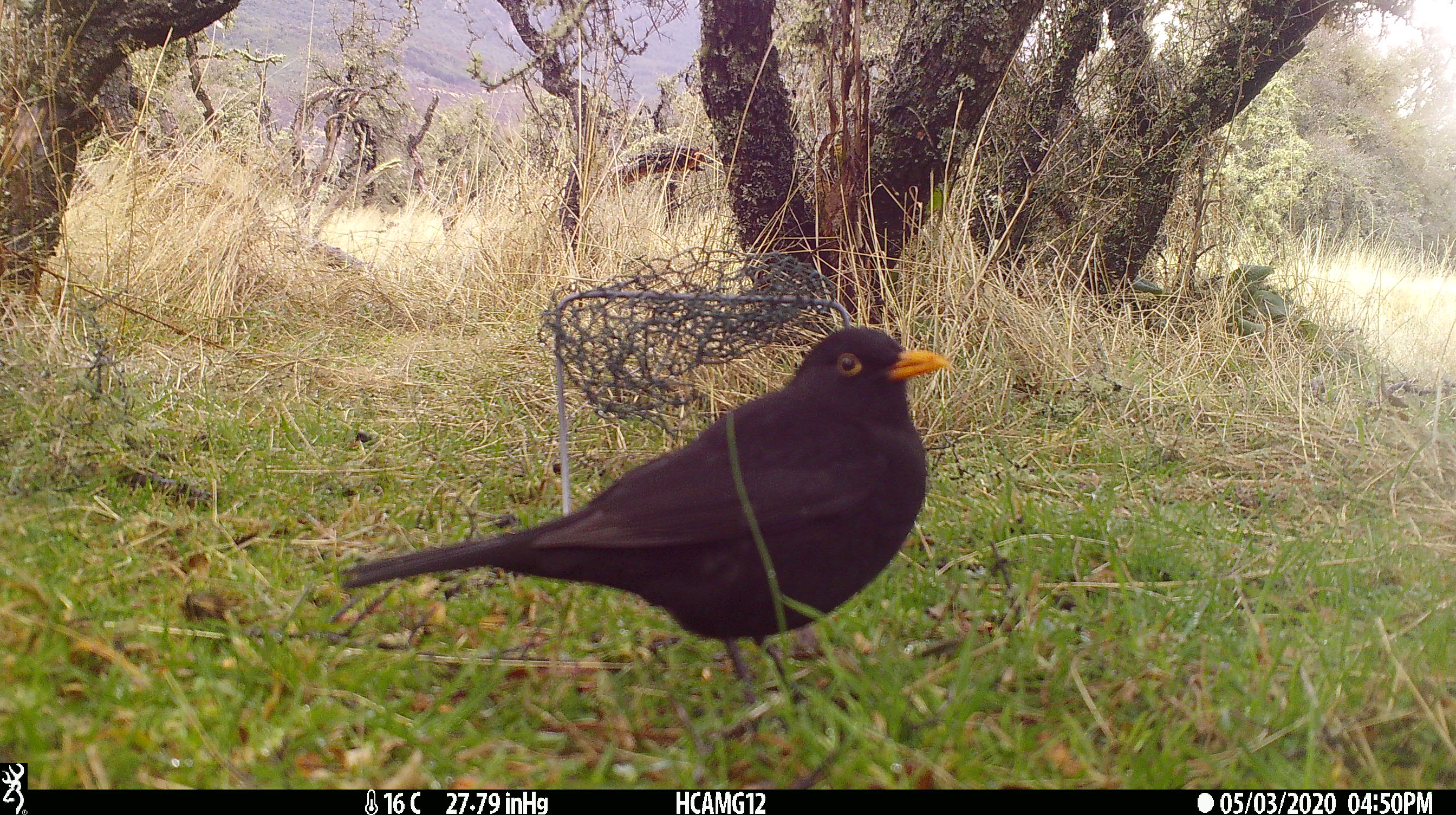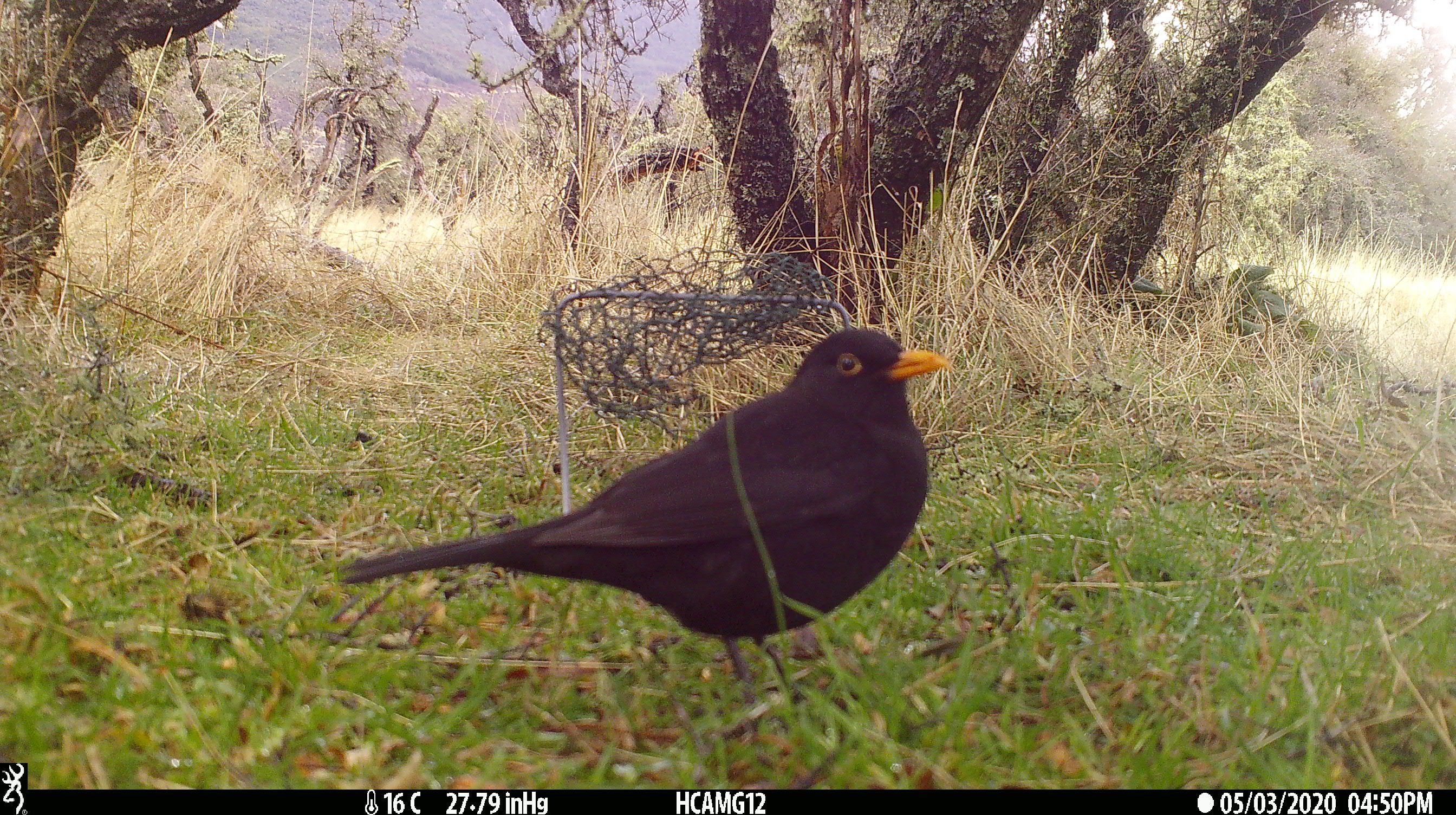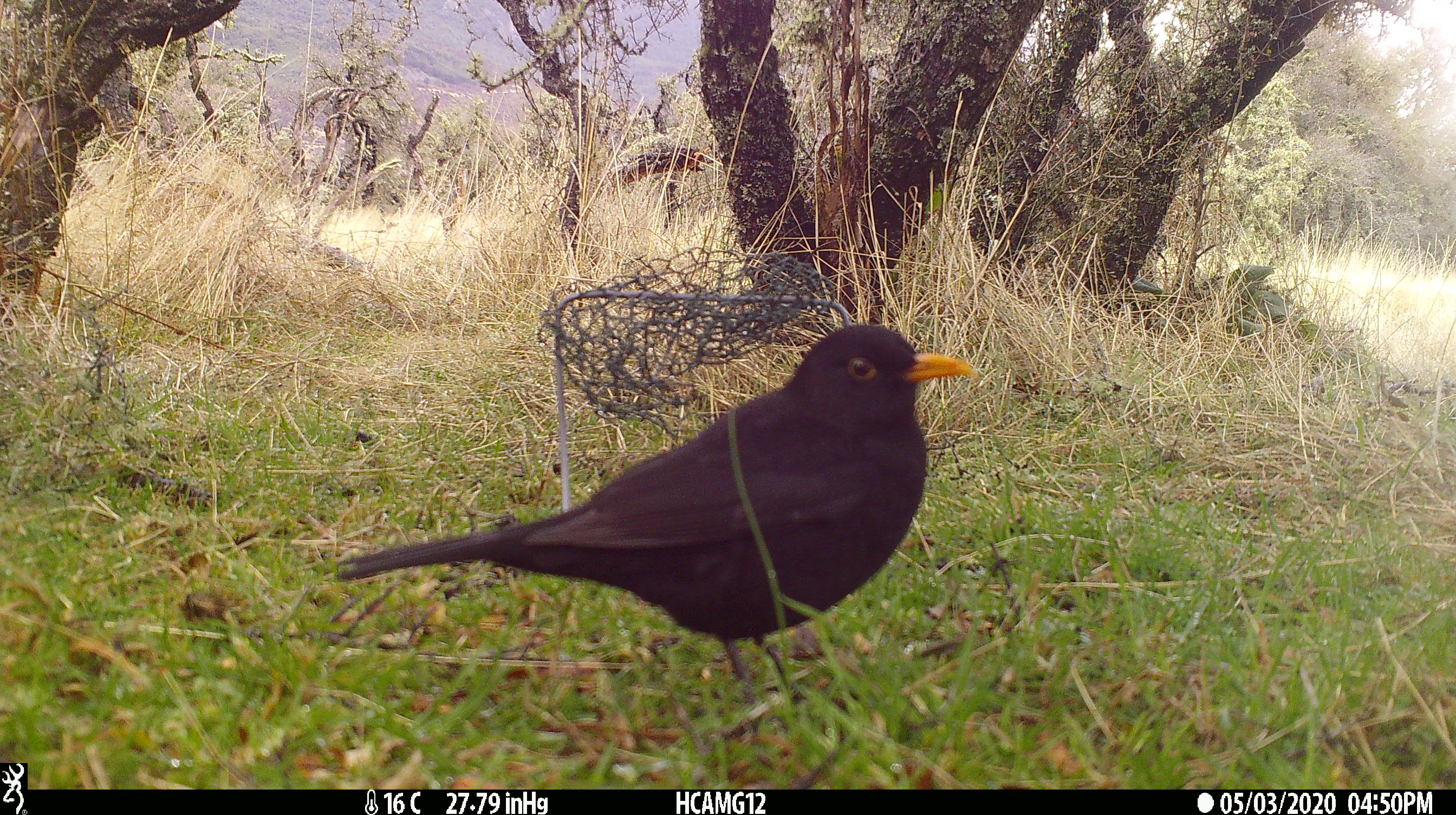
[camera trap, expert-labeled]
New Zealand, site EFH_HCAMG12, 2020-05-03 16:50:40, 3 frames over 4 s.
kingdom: Animalia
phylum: Chordata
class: Aves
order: Passeriformes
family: Turdidae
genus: Turdus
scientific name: Turdus merula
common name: eurasian blackbird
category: blackbird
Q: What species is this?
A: Blackbird (eurasian blackbird) (Turdus merula).